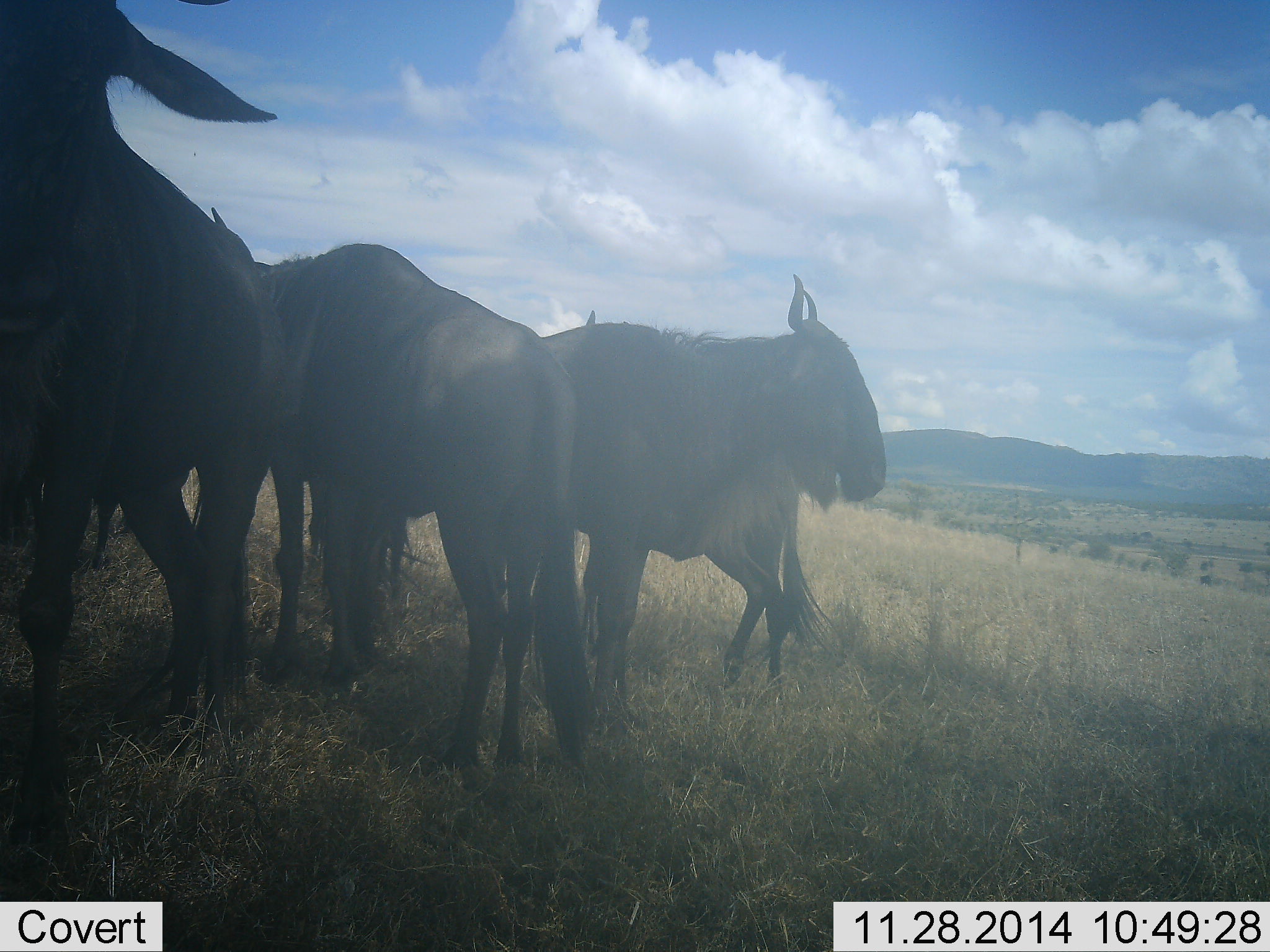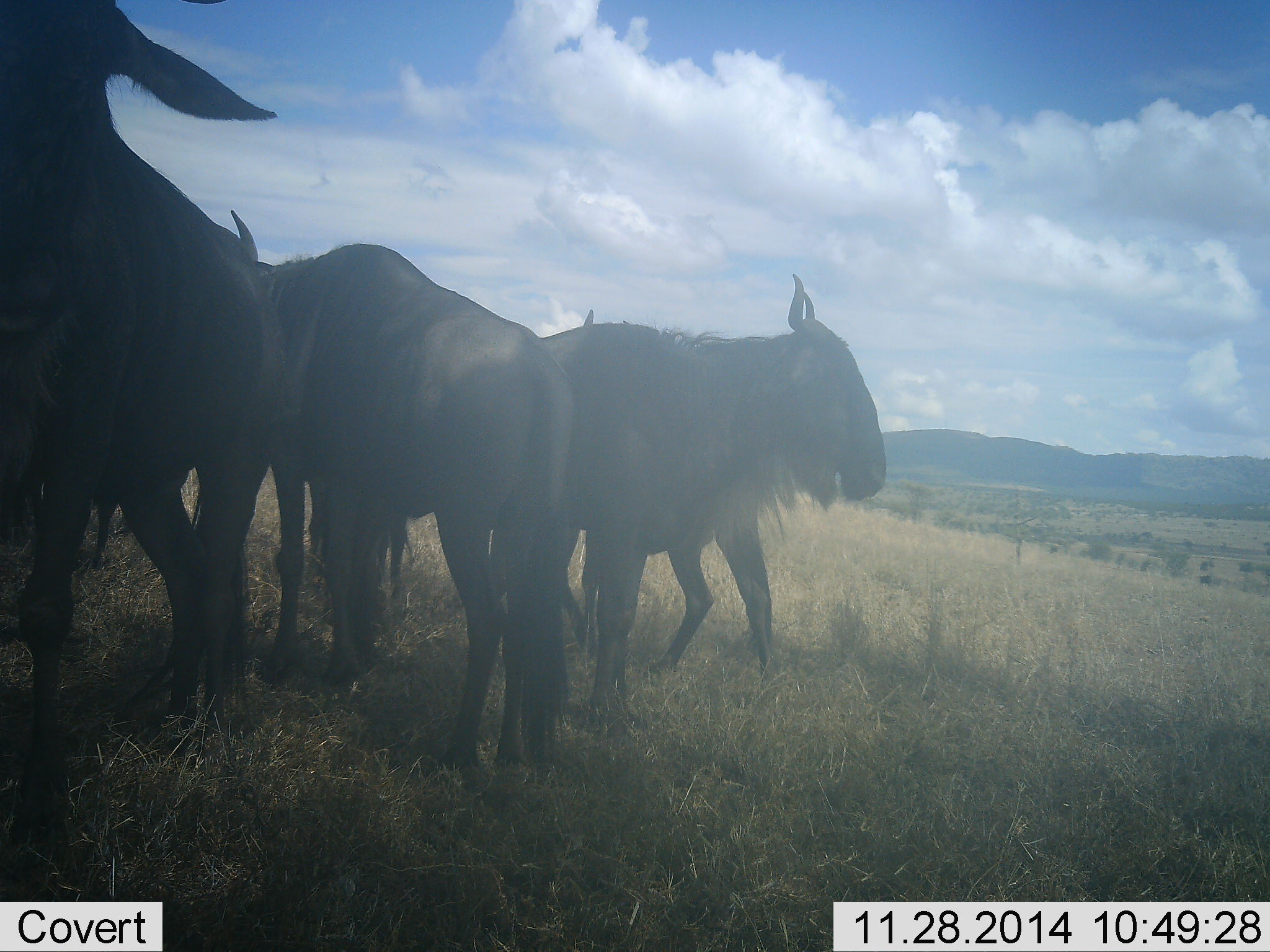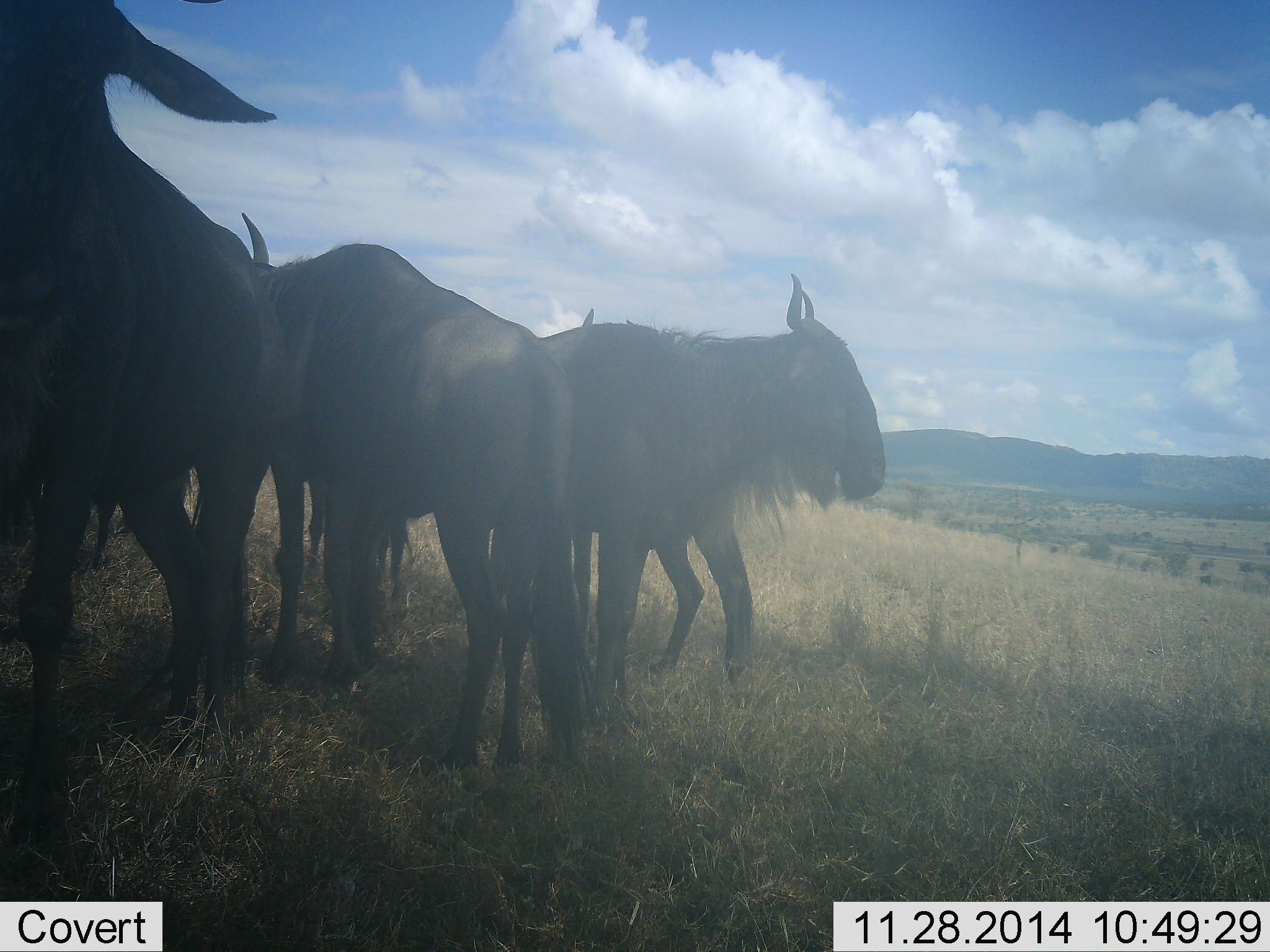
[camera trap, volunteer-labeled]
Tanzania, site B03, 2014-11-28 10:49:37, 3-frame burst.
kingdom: Animalia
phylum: Chordata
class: Mammalia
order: Artiodactyla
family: Bovidae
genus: Connochaetes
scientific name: Connochaetes taurinus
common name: blue wildebeest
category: wildebeest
Wildebeest (blue wildebeest) (Connochaetes taurinus), count 4. Behavior (volunteer vote fractions): standing 100%, resting 0%, moving 10%, interacting 10%. Young present (vote fraction): 0%. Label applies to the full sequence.